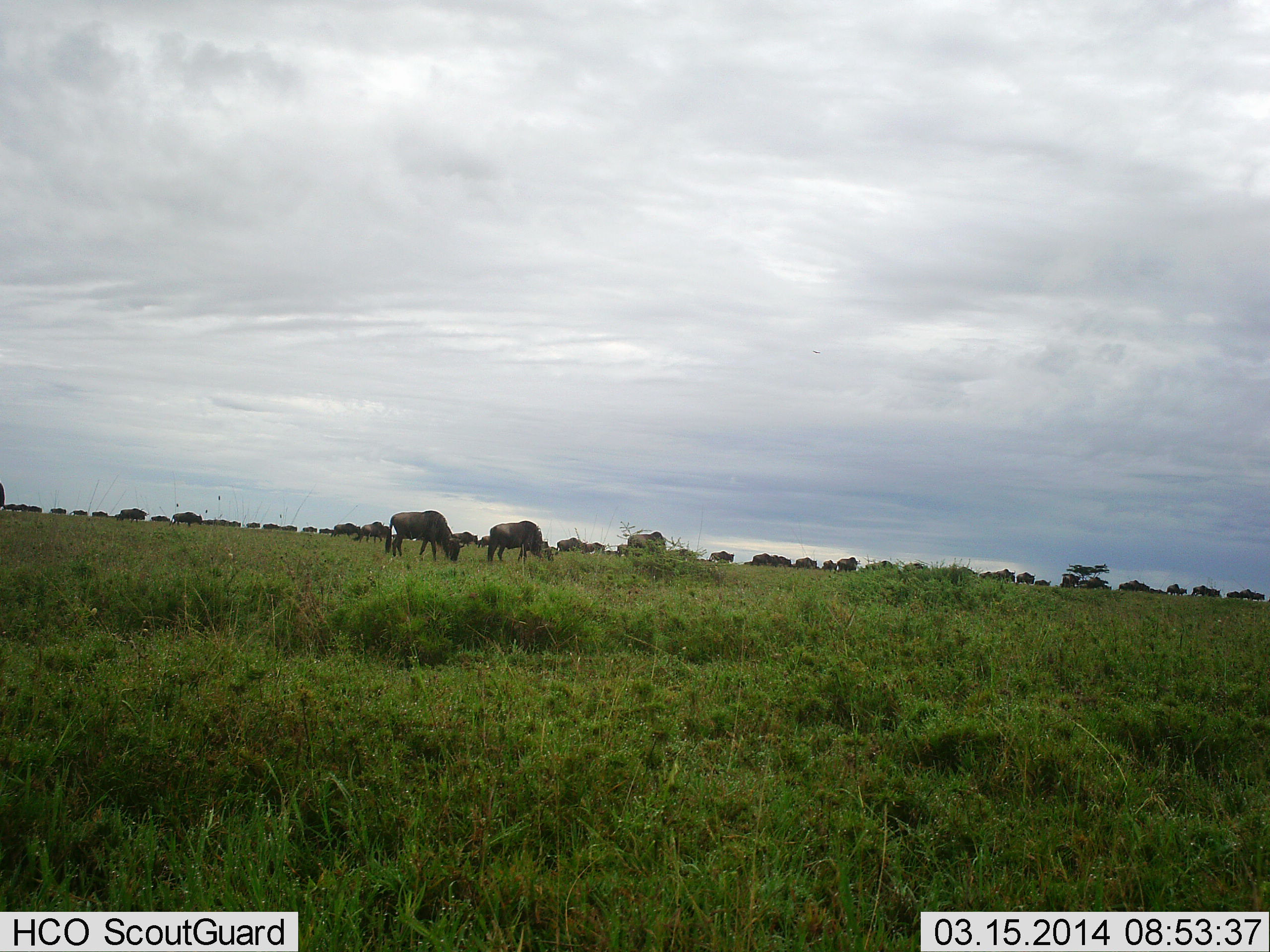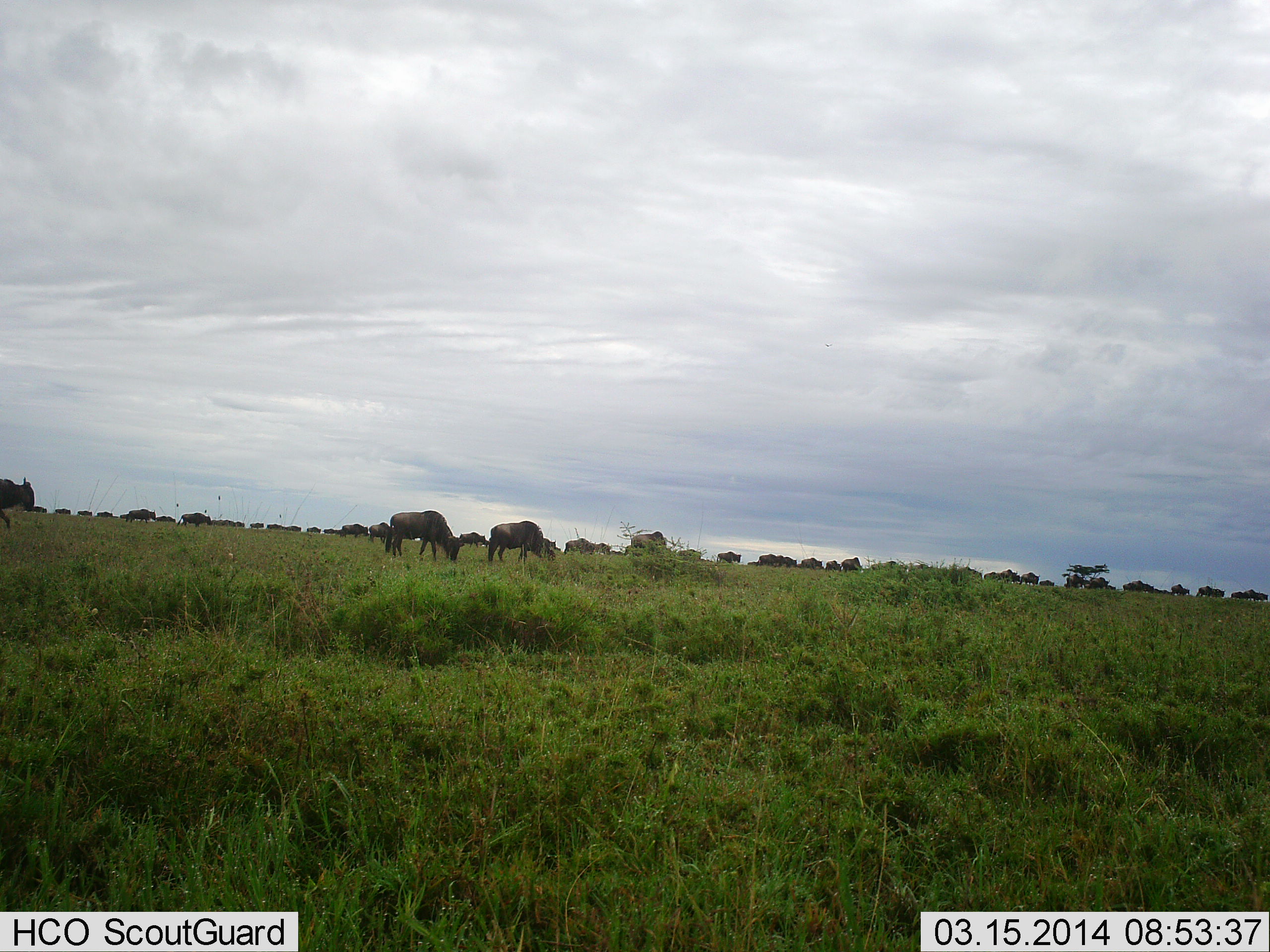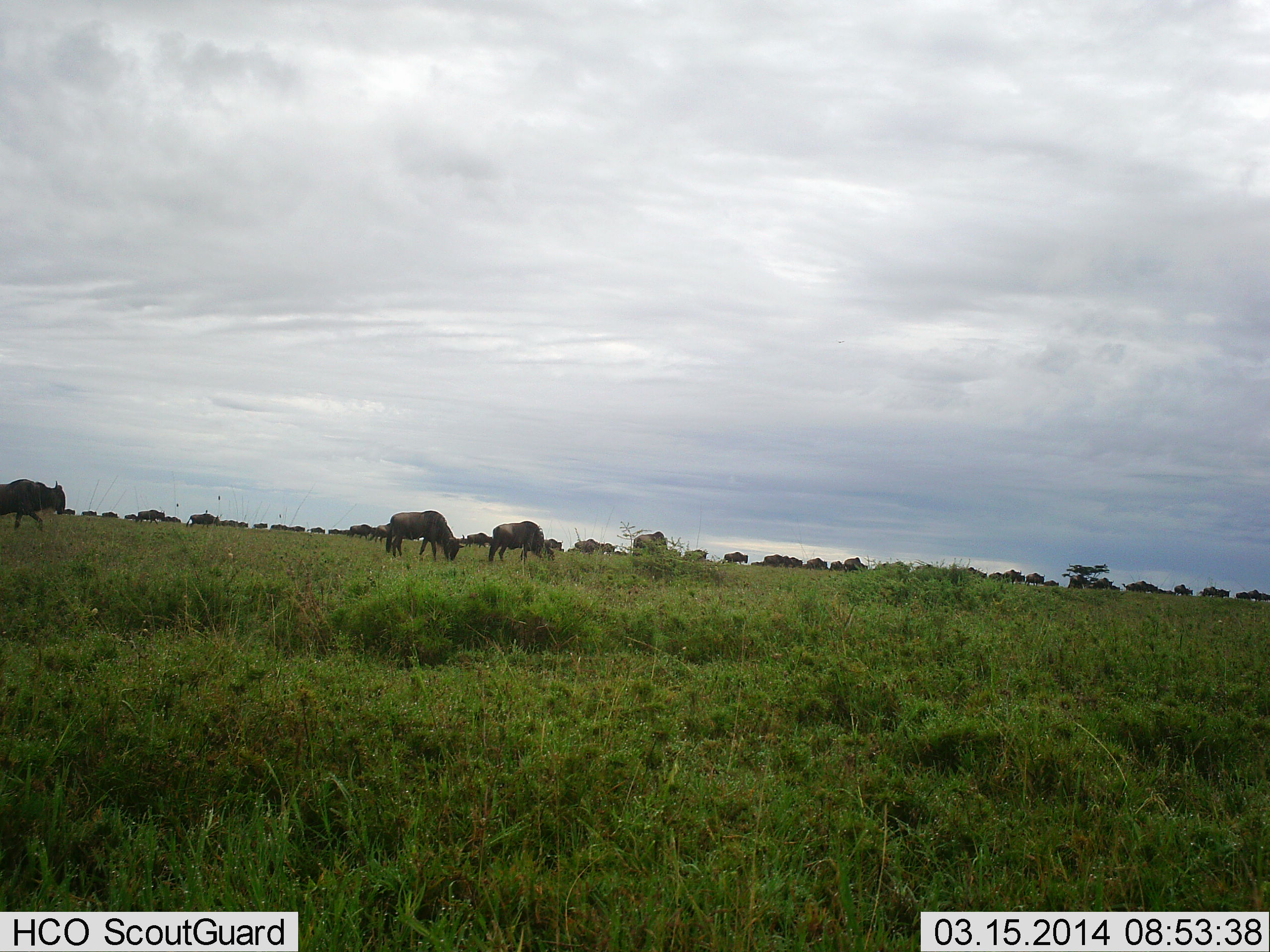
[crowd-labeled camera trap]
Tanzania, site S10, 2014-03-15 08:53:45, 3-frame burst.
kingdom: Animalia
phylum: Chordata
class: Mammalia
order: Artiodactyla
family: Bovidae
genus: Connochaetes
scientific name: Connochaetes taurinus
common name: blue wildebeest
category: wildebeest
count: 11-50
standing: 30%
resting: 0%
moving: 100%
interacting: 10%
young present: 0%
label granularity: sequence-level